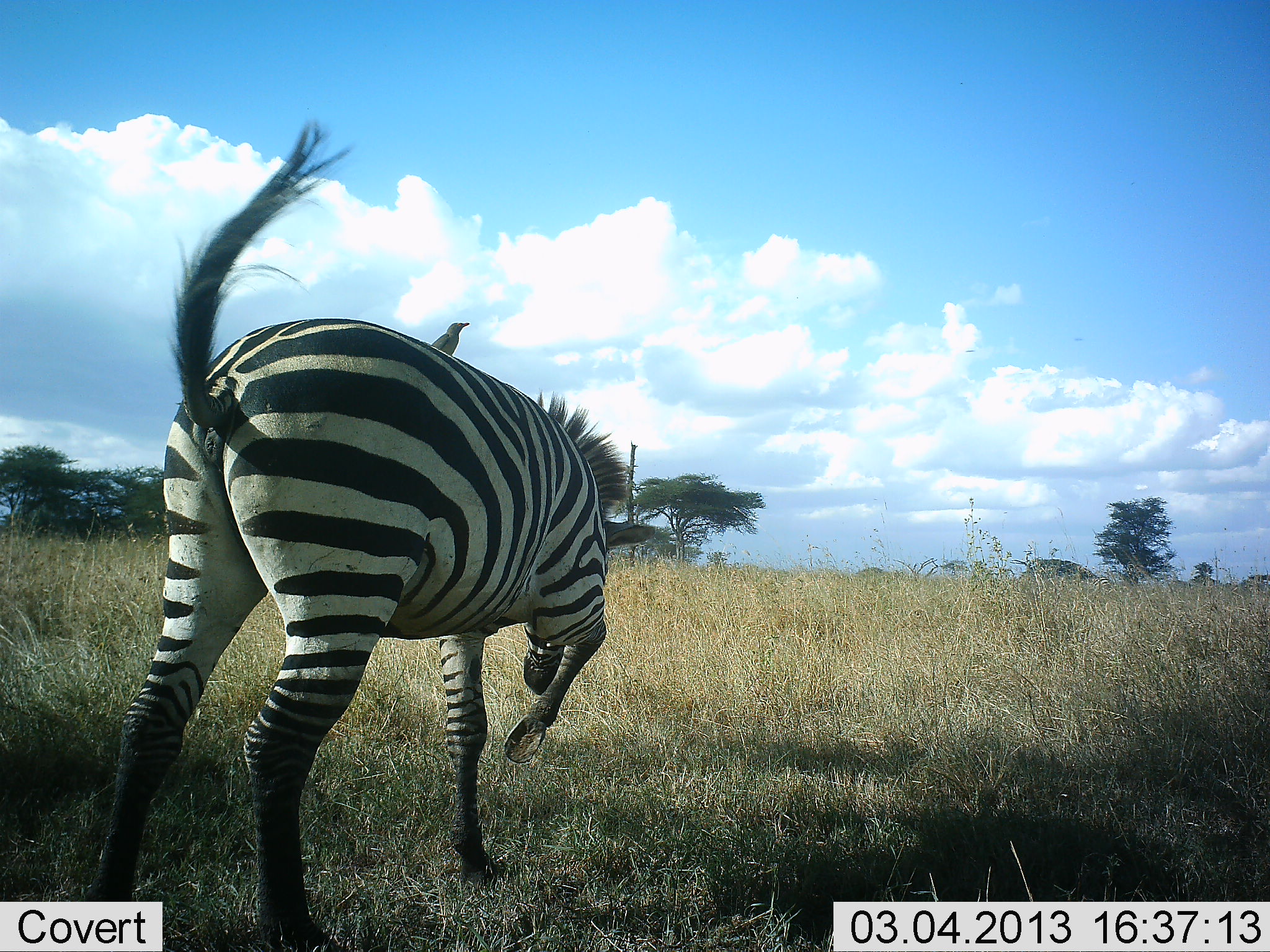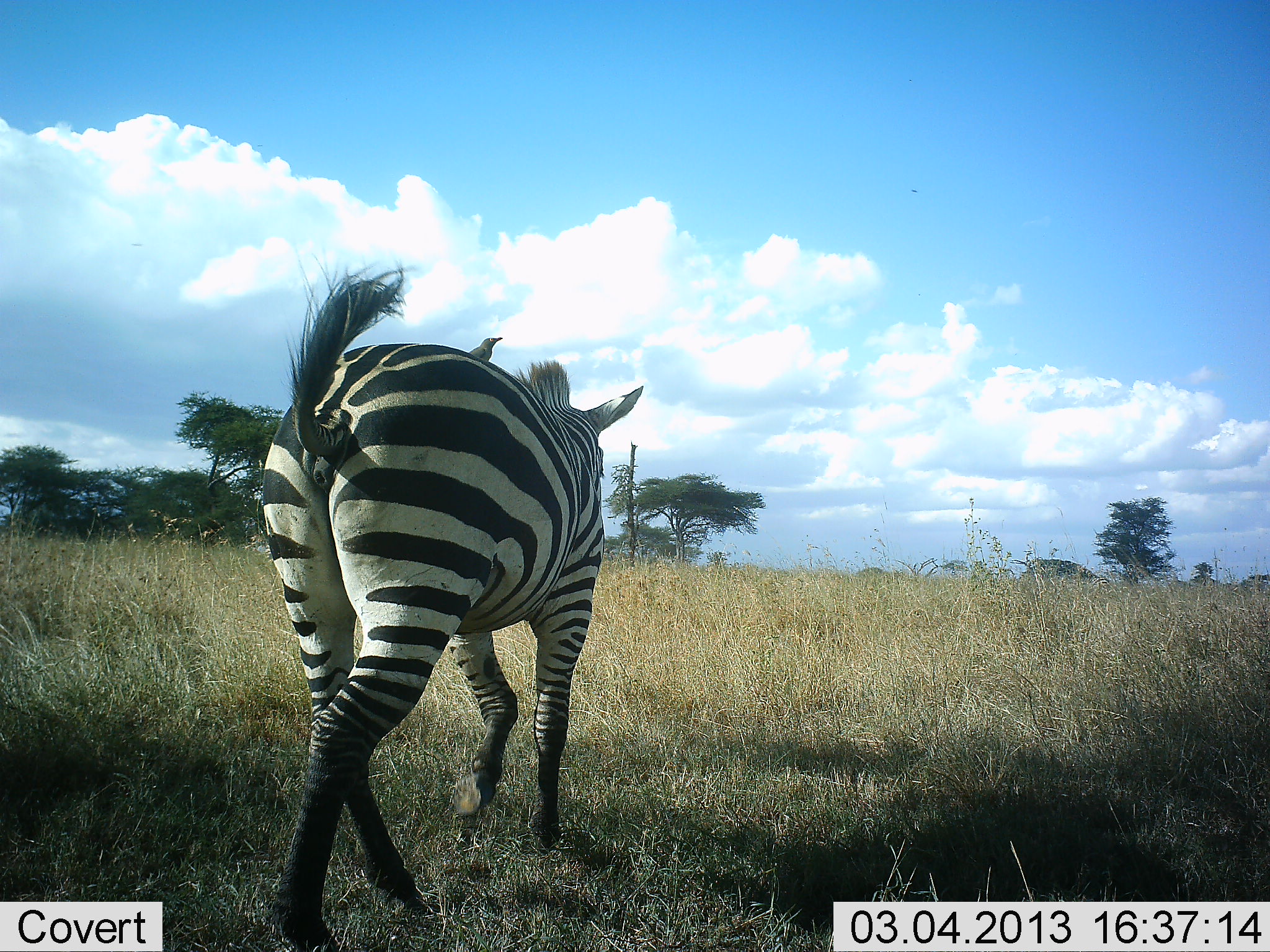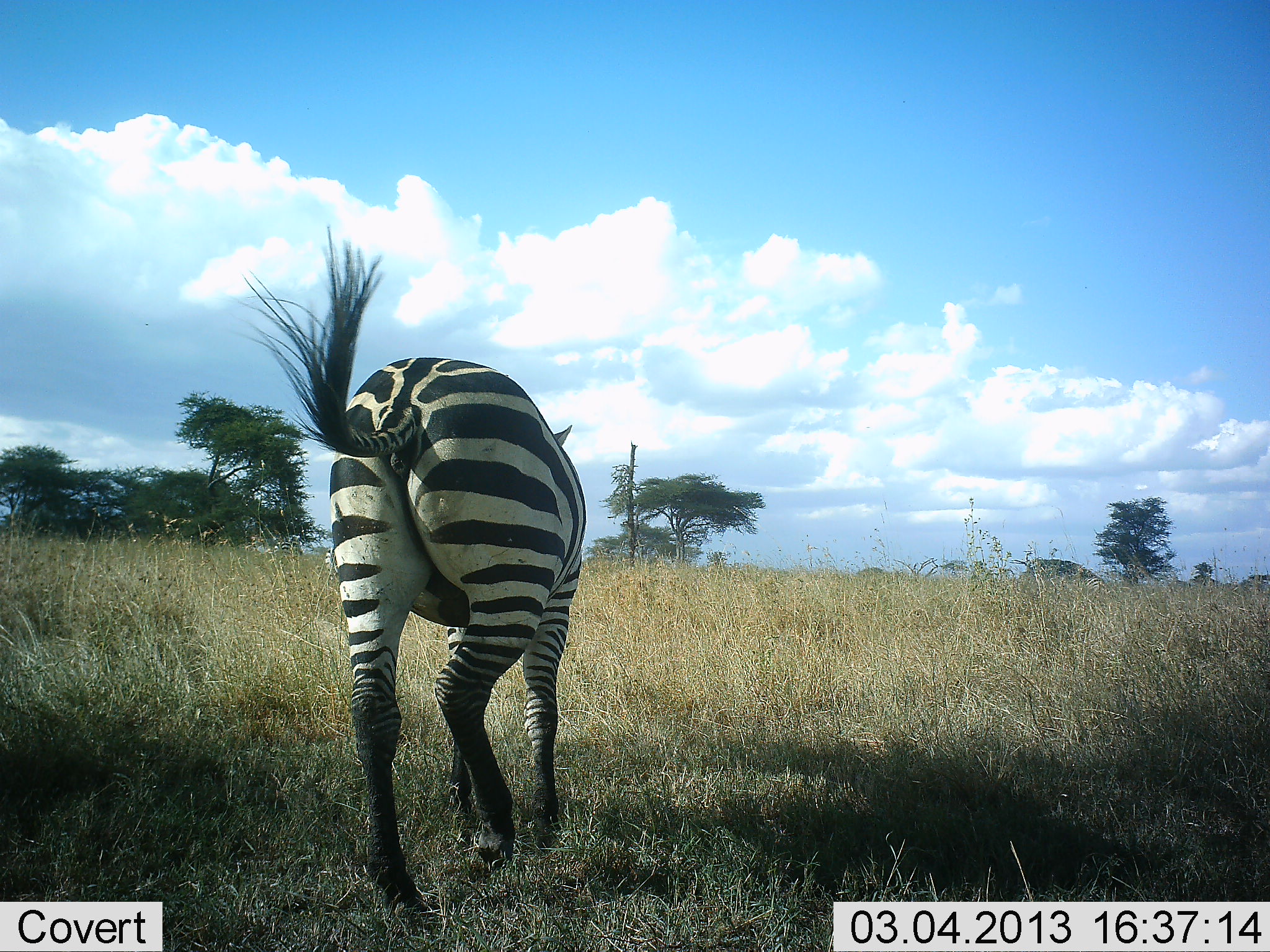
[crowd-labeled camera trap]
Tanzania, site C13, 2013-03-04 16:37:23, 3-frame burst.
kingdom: Animalia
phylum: Chordata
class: Mammalia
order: Perissodactyla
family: Equidae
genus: Equus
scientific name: Equus quagga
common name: plains zebra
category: zebra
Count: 1.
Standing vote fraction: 8%.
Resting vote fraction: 0%.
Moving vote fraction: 100%.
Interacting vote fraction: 3%.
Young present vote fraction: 0%.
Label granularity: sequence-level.